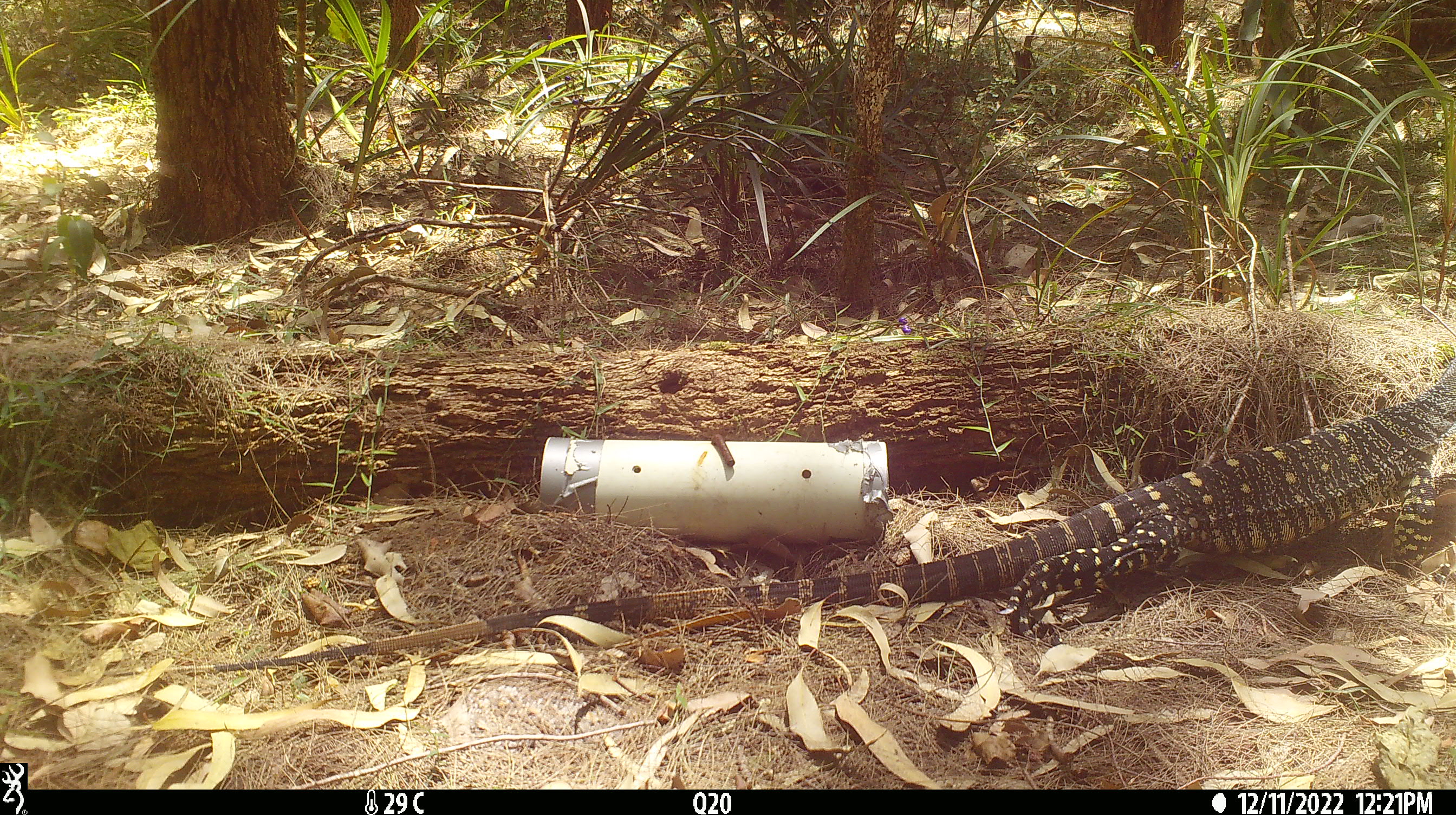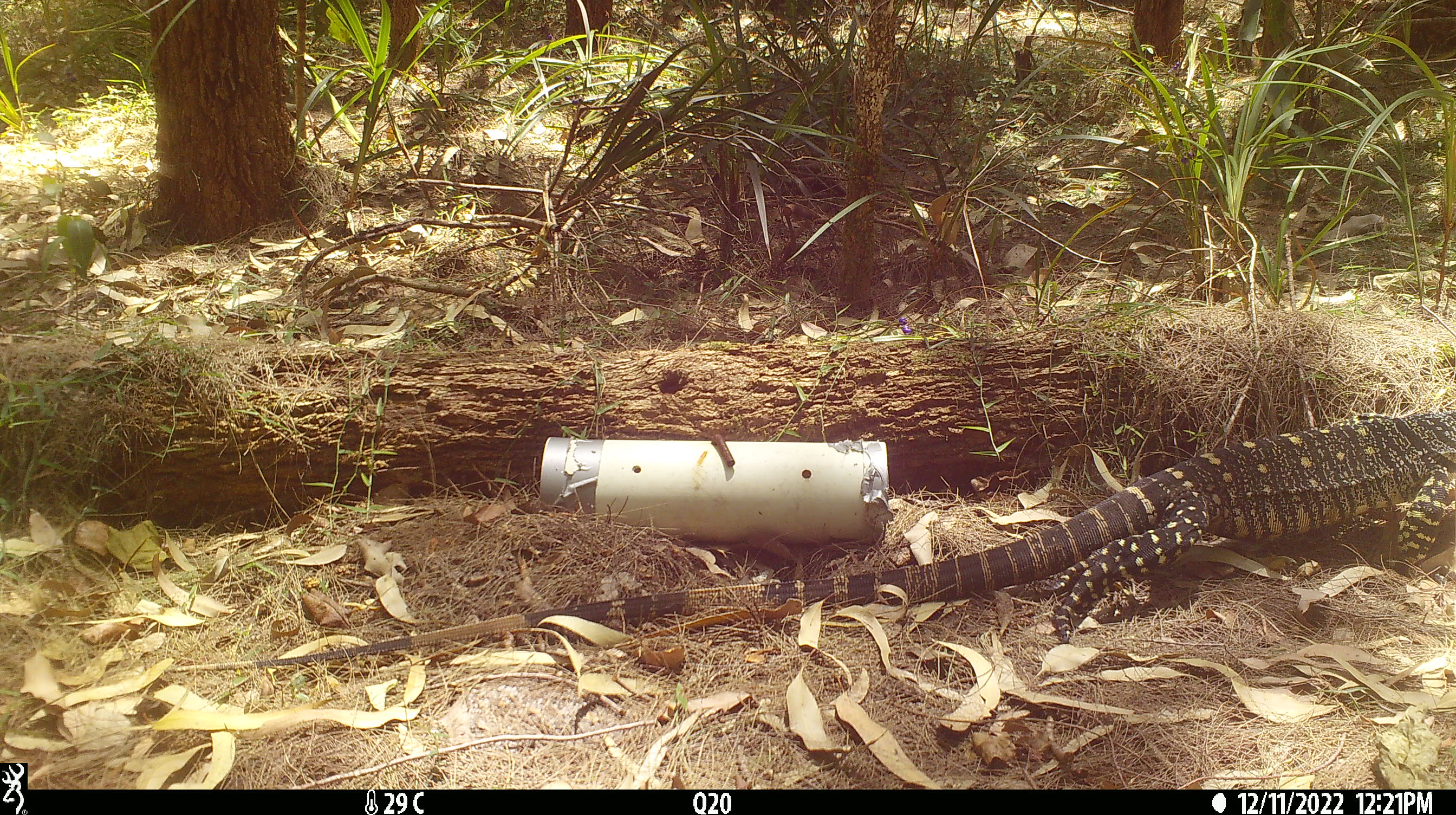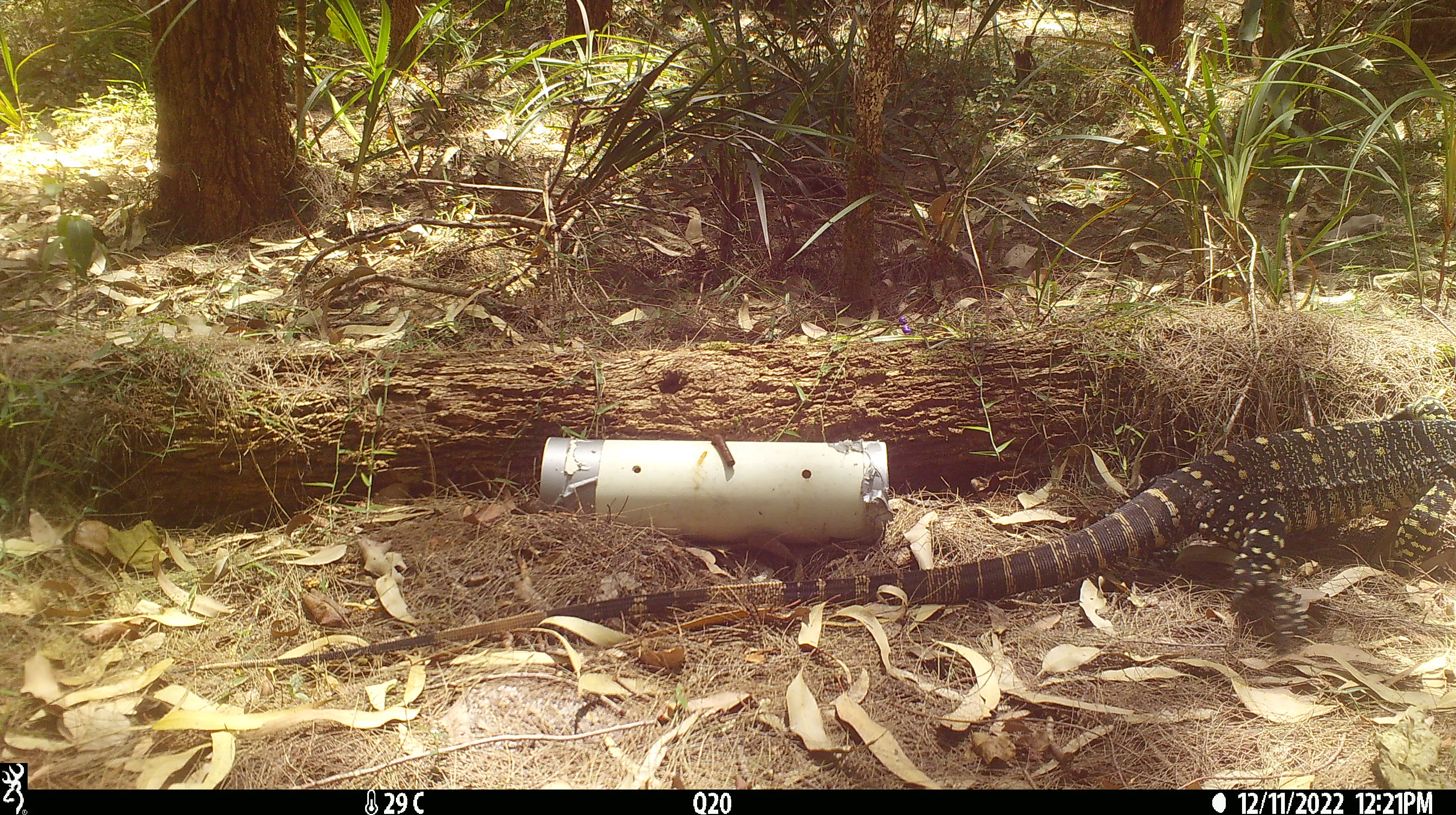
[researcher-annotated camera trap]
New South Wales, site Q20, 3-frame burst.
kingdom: Animalia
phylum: Chordata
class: Reptilia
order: Squamata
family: Varanidae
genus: Varanus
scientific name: Varanus varius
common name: lace monitor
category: goanna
Goanna (lace monitor) (Varanus varius).